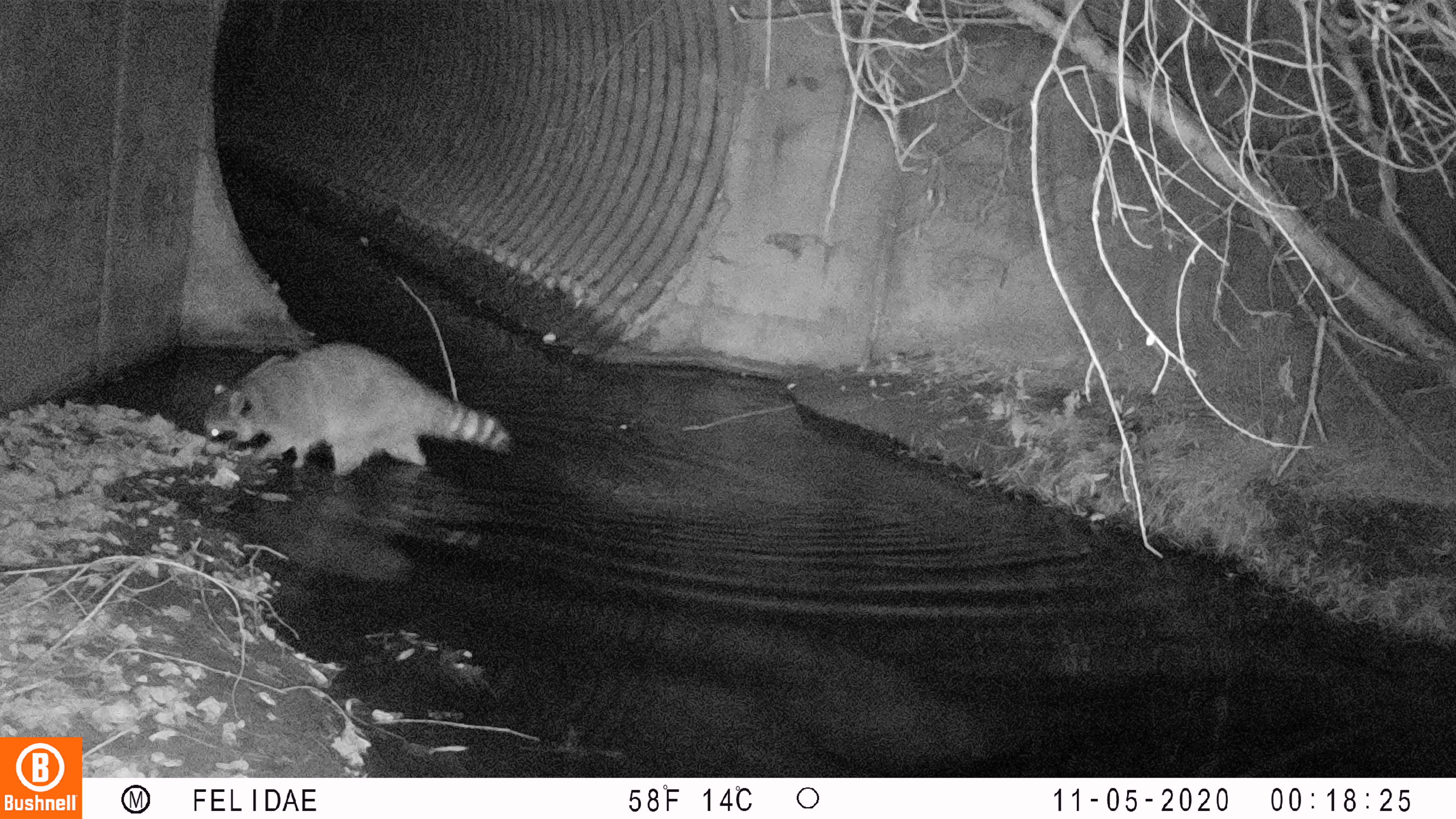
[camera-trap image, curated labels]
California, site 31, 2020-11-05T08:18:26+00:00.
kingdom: Animalia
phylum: Chordata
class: Mammalia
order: Carnivora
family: Procyonidae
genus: Procyon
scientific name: Procyon lotor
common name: raccoon